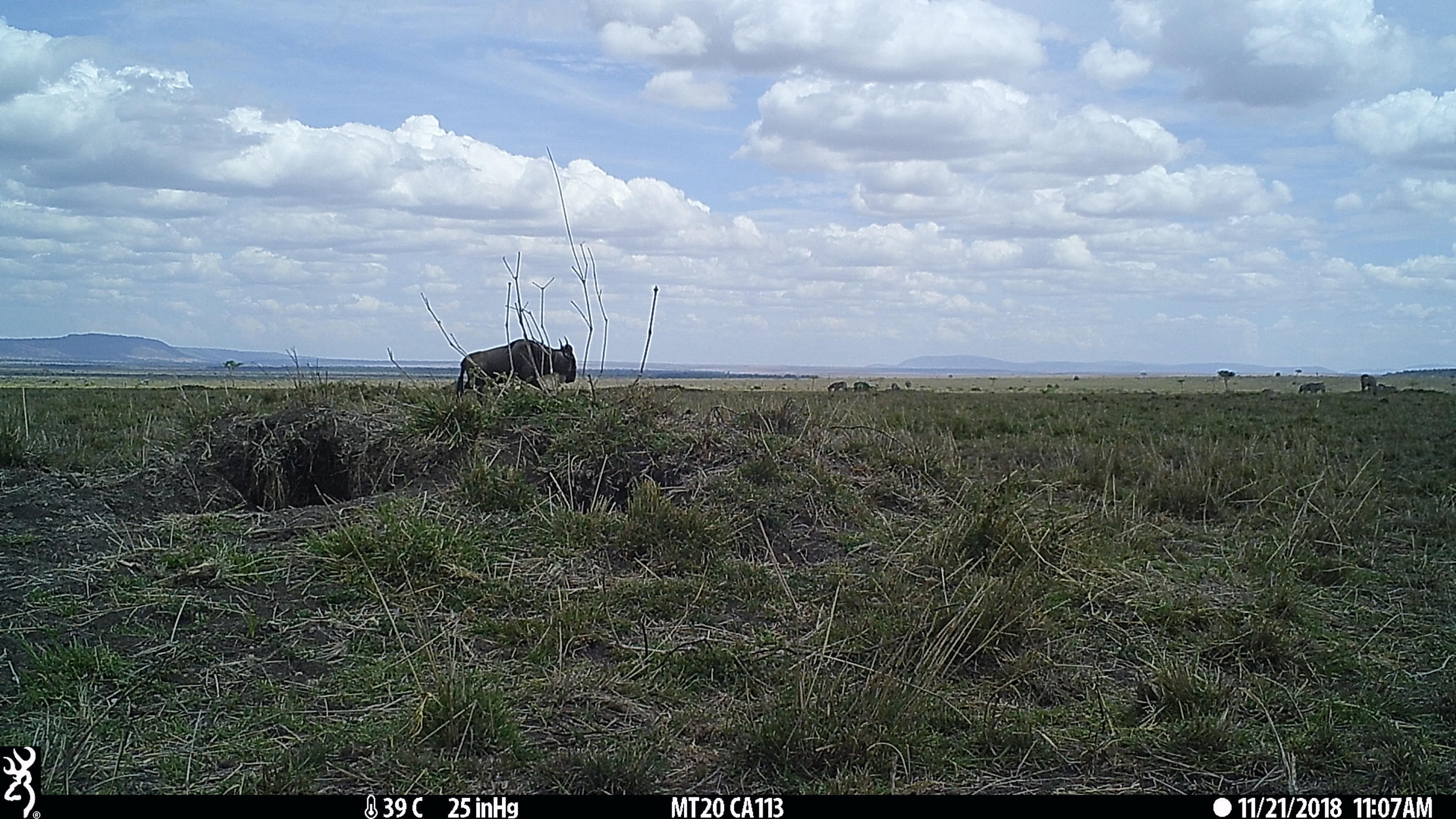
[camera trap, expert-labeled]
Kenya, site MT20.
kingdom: Animalia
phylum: Chordata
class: Mammalia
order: Artiodactyla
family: Bovidae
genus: Connochaetes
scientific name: Connochaetes taurinus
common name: blue wildebeest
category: wildebeest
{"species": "wildebeest (blue wildebeest) (Connochaetes taurinus)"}